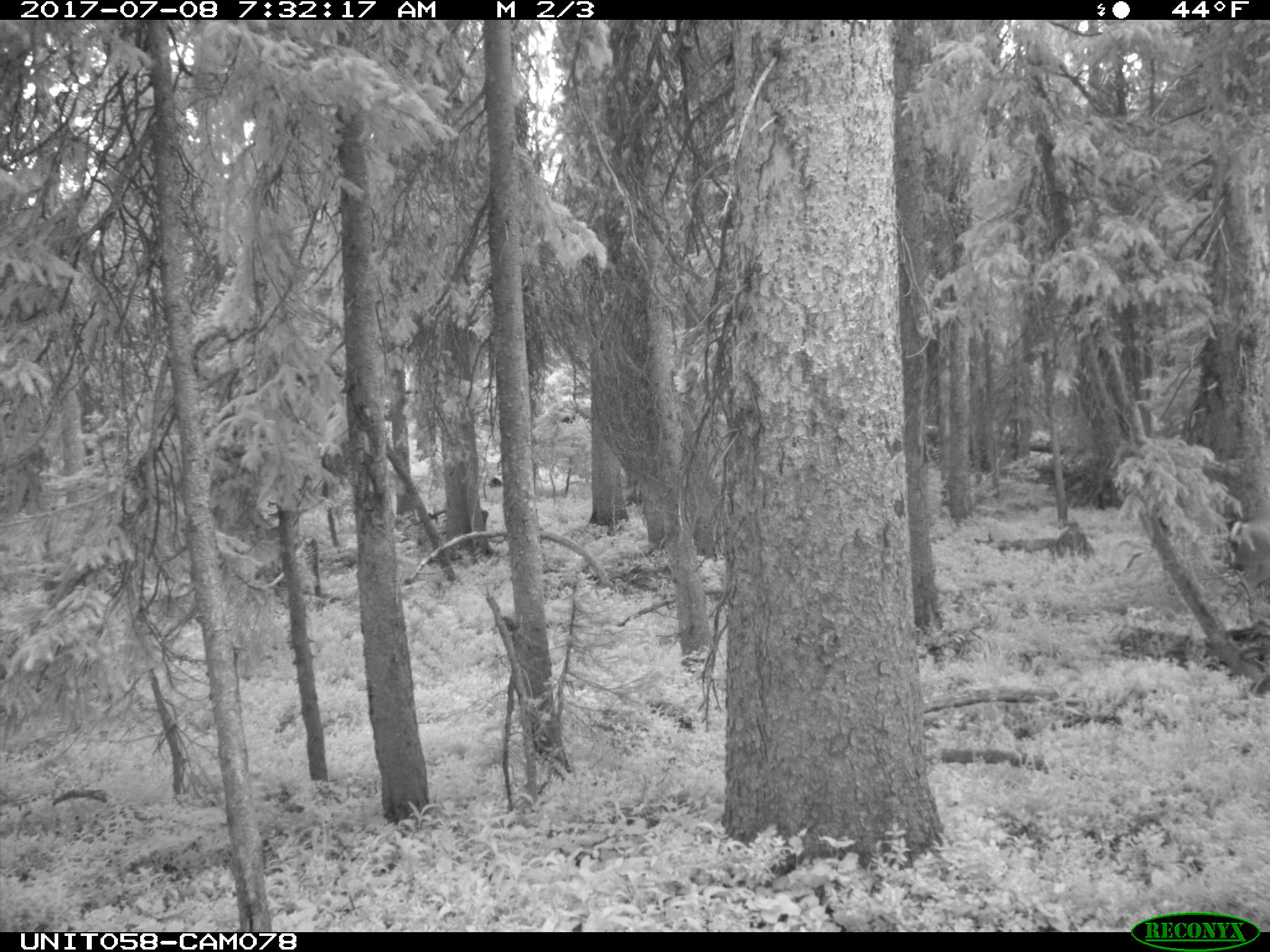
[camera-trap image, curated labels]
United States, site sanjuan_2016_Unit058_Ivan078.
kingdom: Animalia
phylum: Chordata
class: Mammalia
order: Artiodactyla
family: Cervidae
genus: Odocoileus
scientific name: Odocoileus hemionus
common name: mule deer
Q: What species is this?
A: Odocoileus hemionus (mule deer).